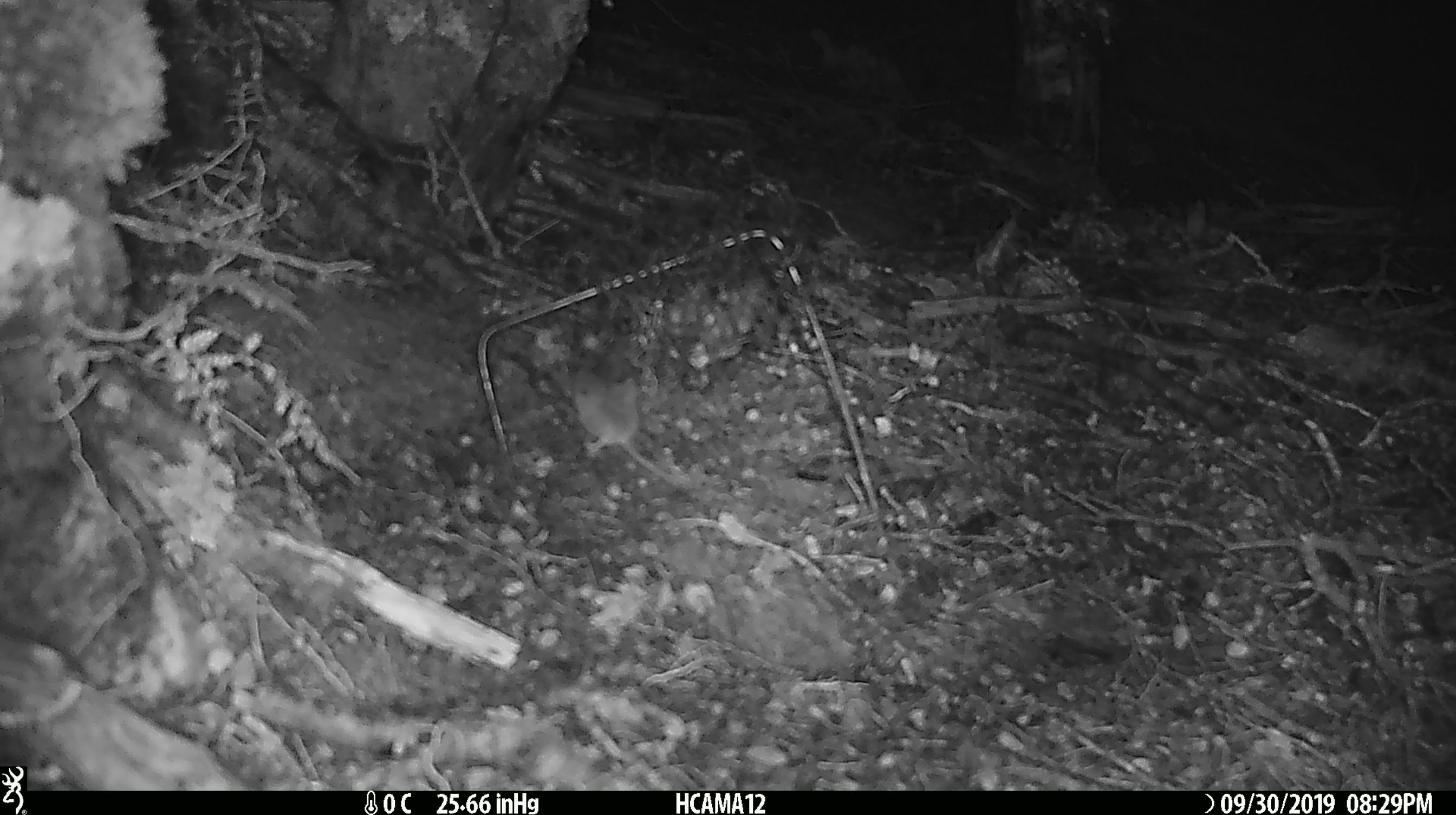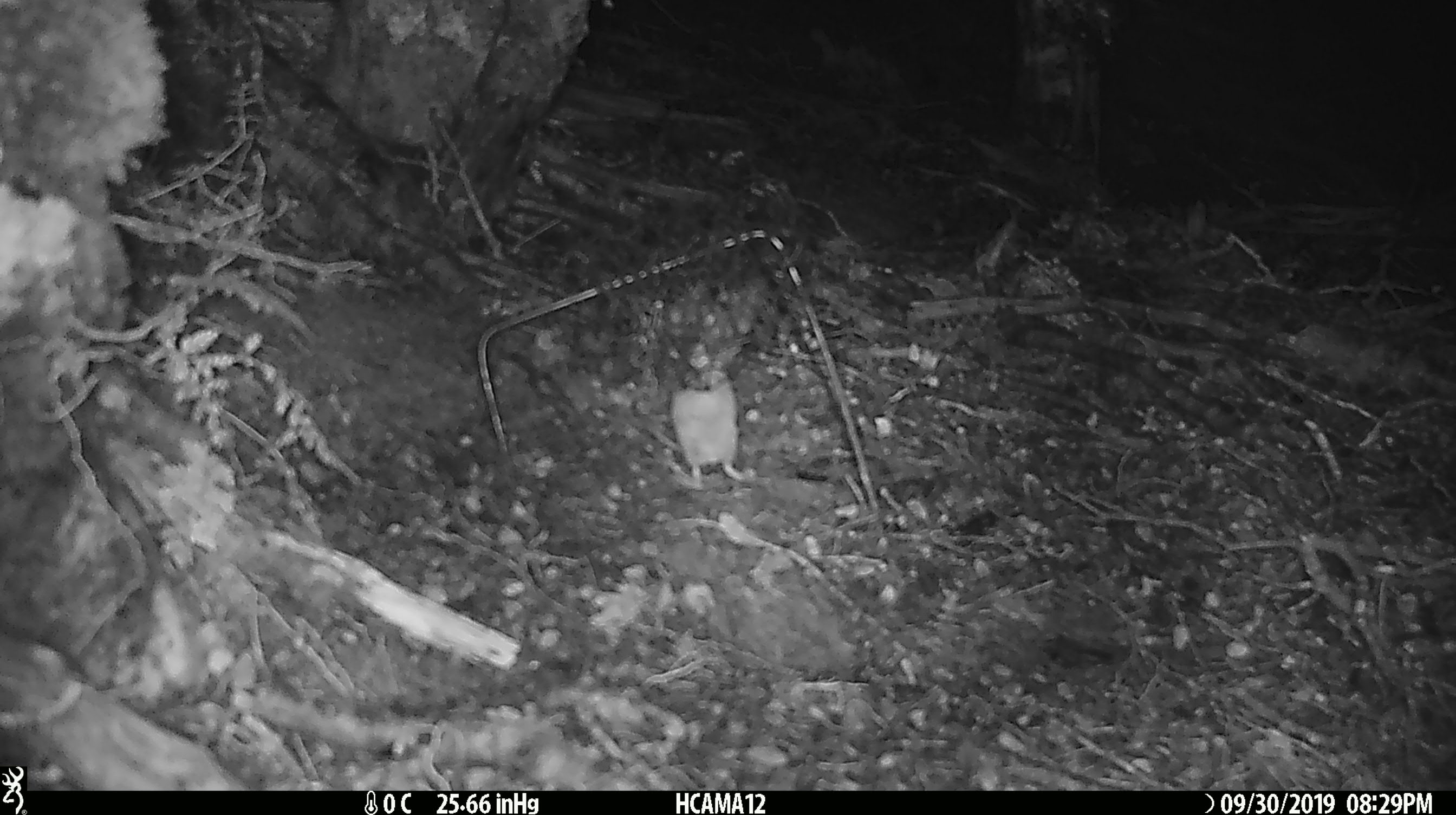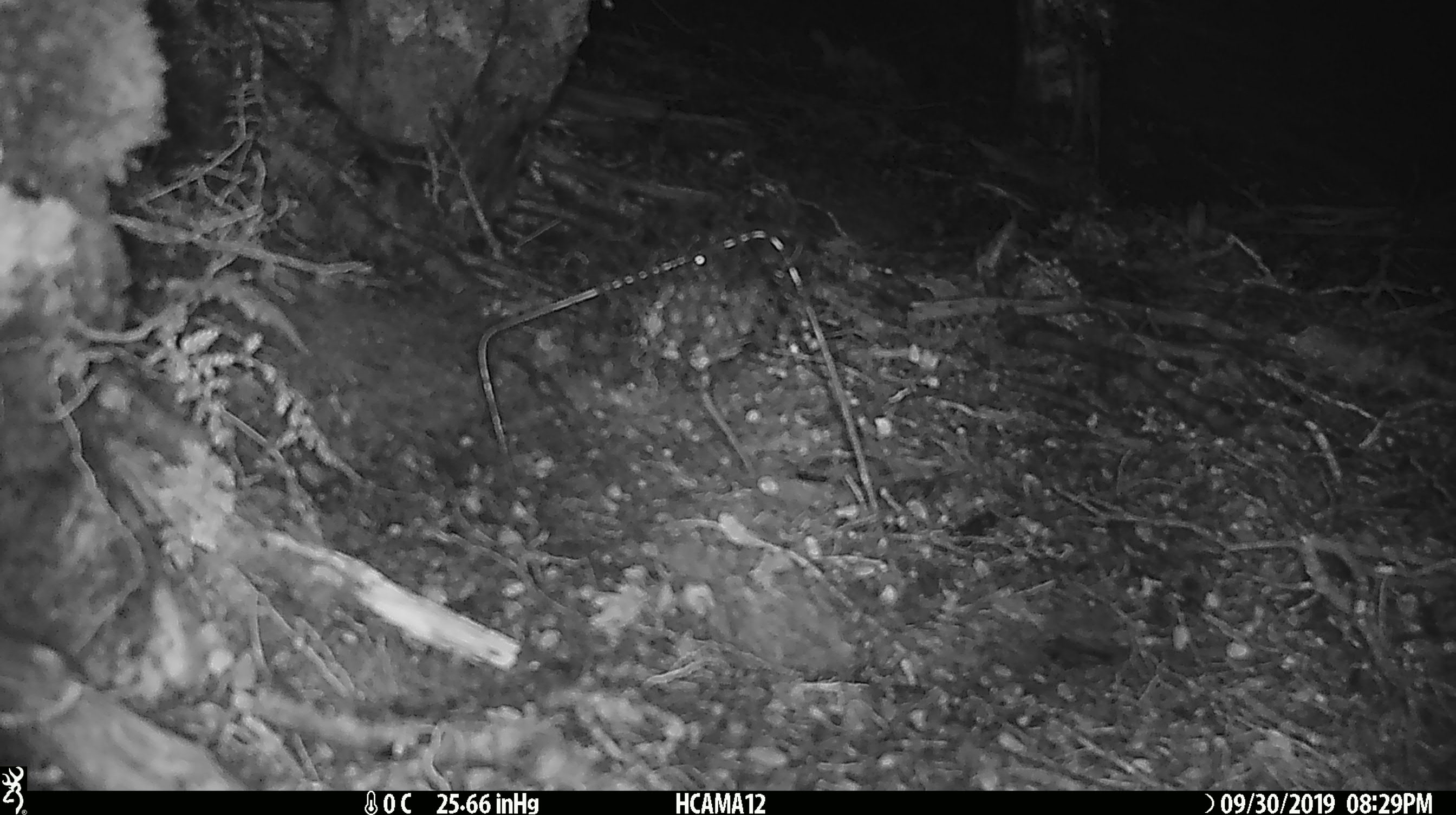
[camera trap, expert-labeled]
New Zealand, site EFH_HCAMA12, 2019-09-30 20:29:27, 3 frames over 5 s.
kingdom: Animalia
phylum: Chordata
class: Mammalia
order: Rodentia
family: Muridae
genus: Mus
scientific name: Mus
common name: mouse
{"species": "mouse (Mus)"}